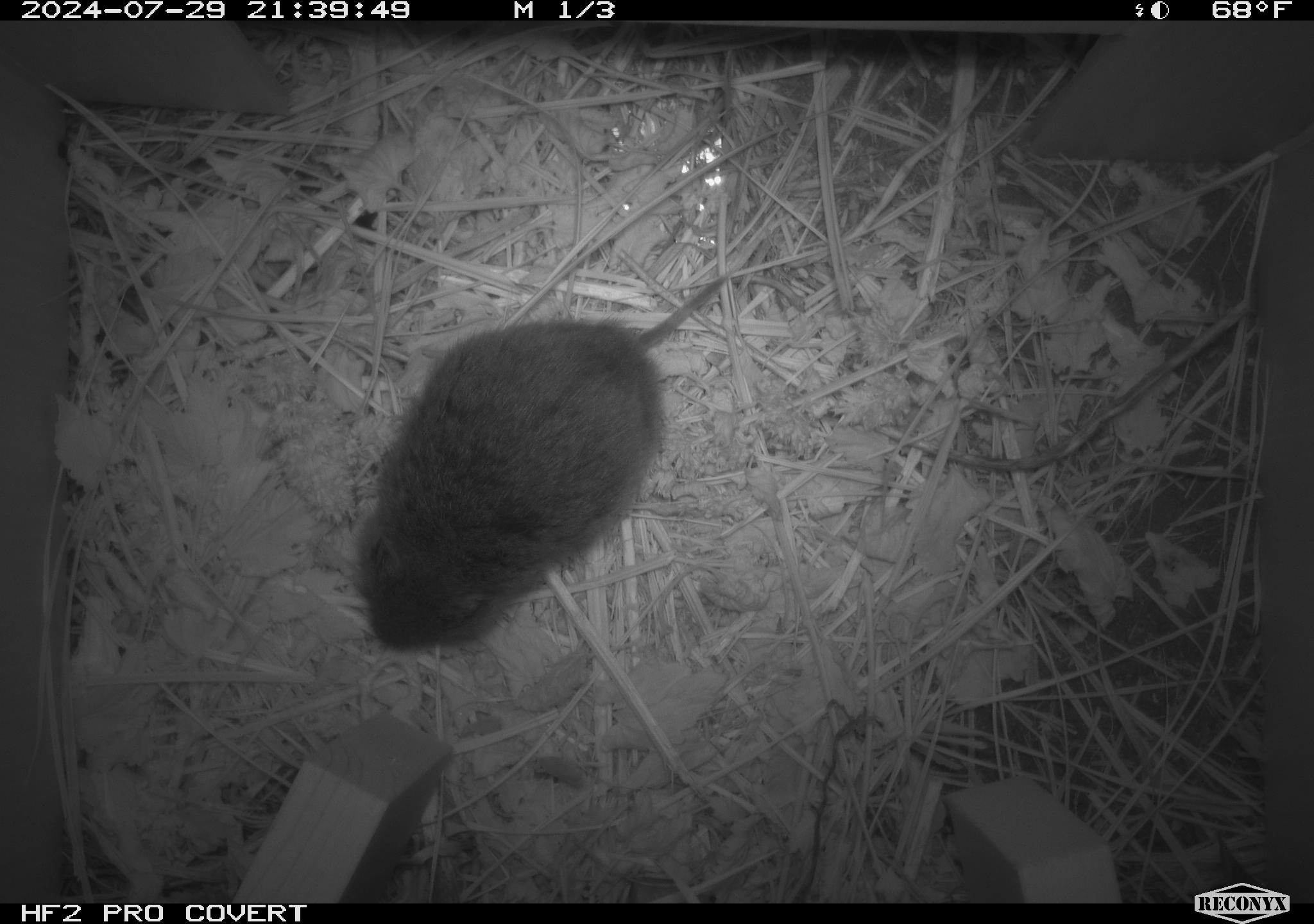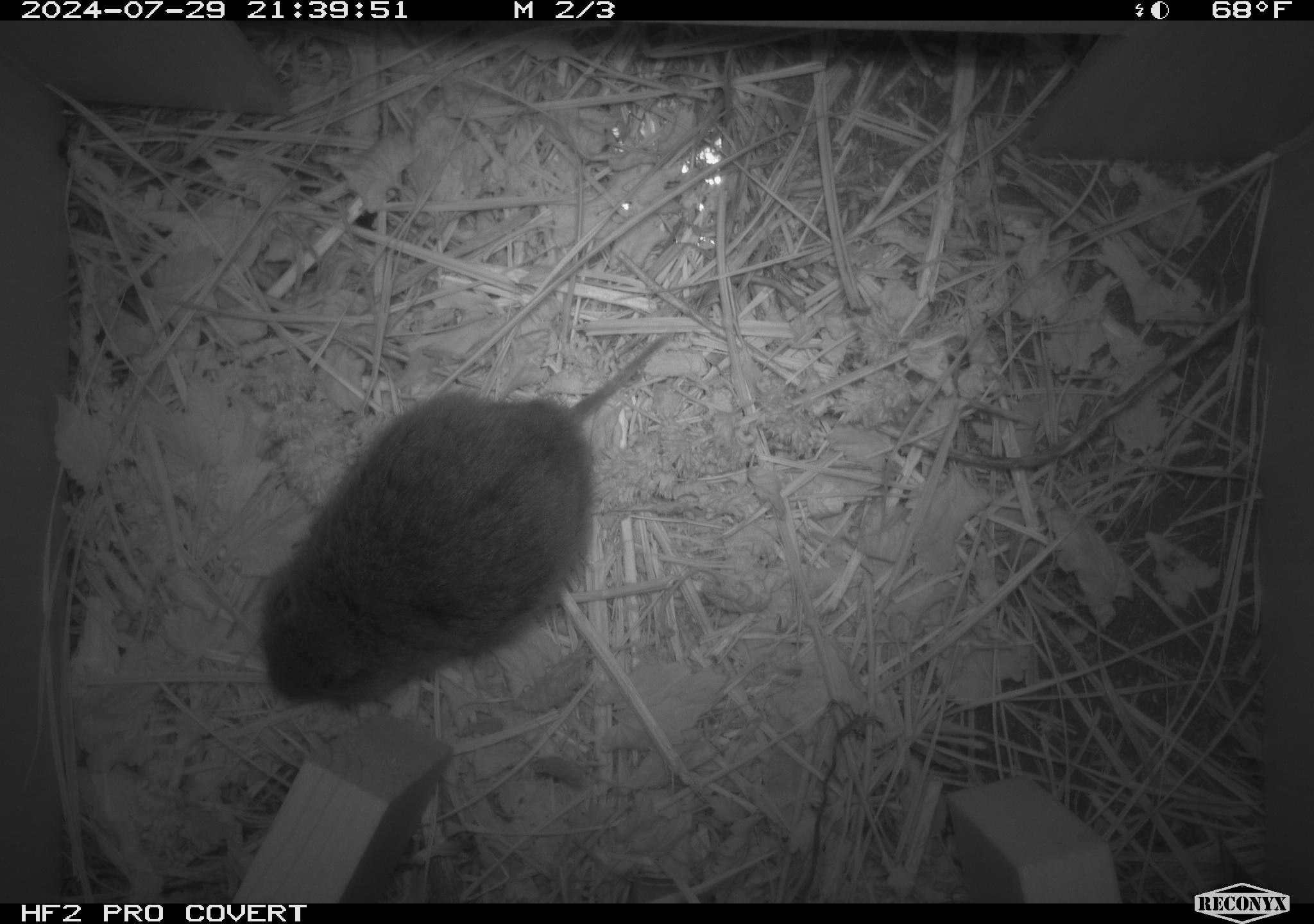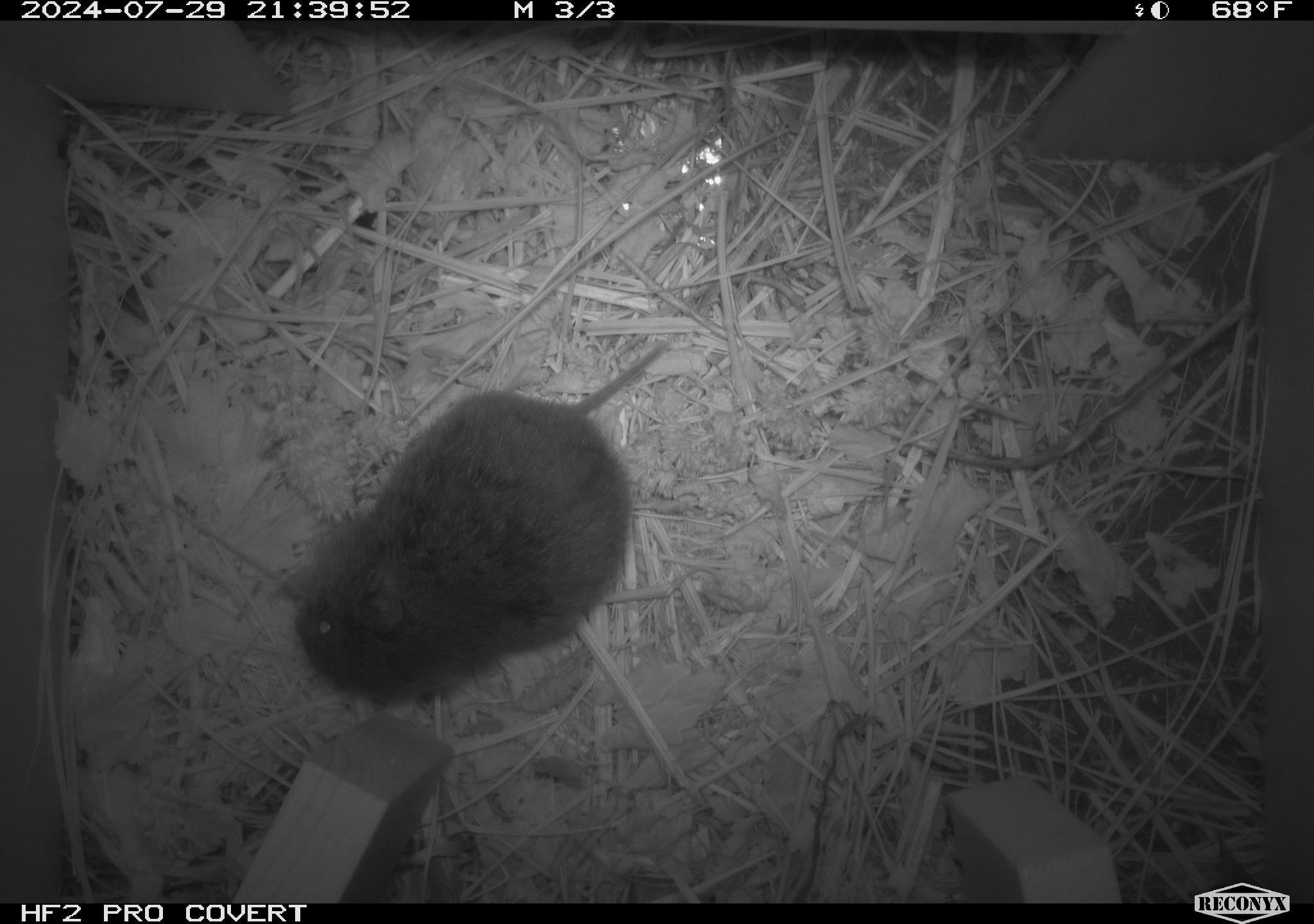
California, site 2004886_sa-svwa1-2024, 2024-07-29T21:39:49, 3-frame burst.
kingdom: Animalia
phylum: Chordata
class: Mammalia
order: Rodentia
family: Cricetidae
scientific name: Arvicolinae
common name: voles, lemmings, and muskrats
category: arvicolinae subfamily